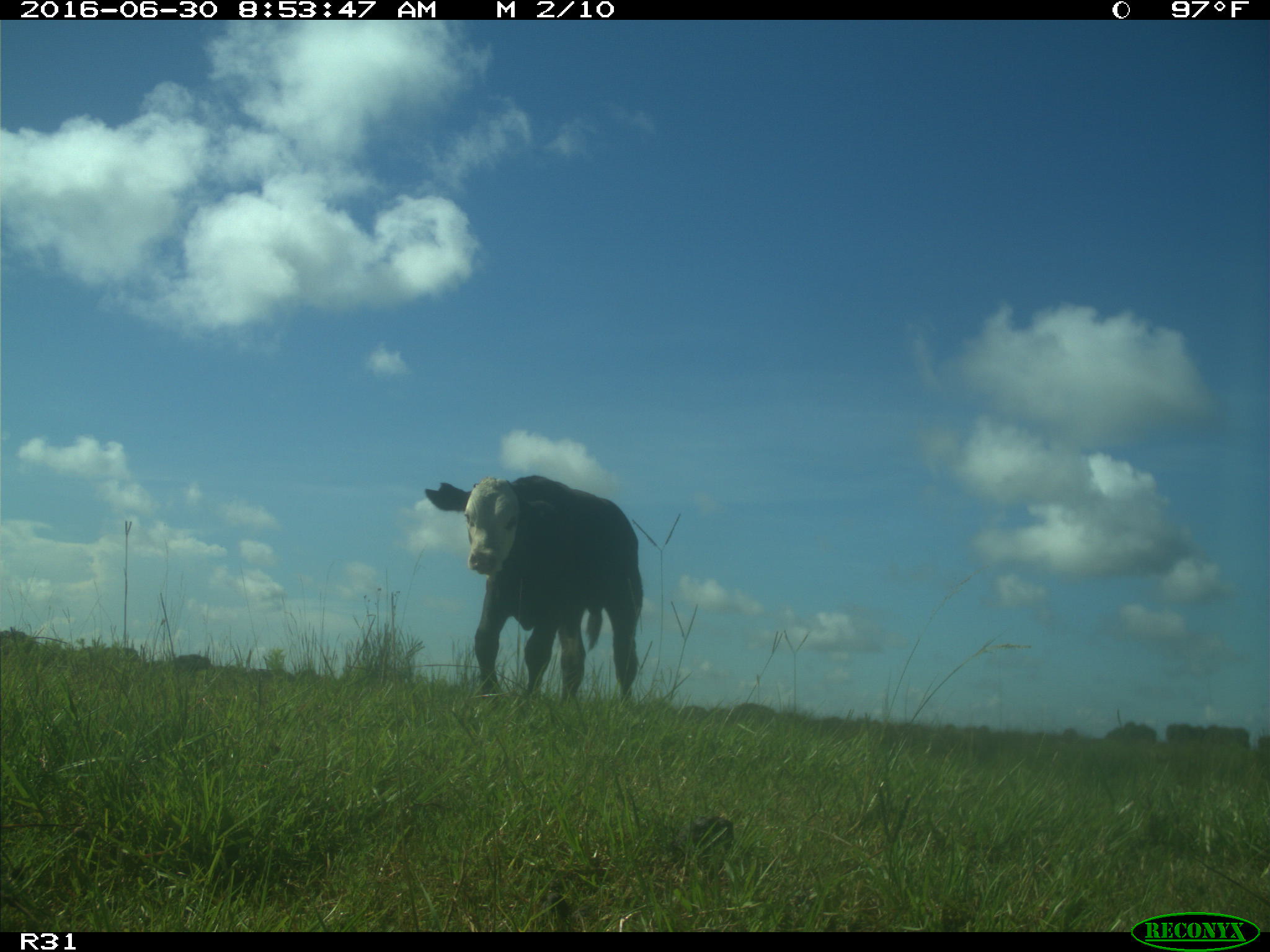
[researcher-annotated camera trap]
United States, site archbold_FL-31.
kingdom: Animalia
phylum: Chordata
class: Mammalia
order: Artiodactyla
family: Bovidae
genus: Bos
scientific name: Bos taurus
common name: domestic cow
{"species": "Bos taurus (domestic cow)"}